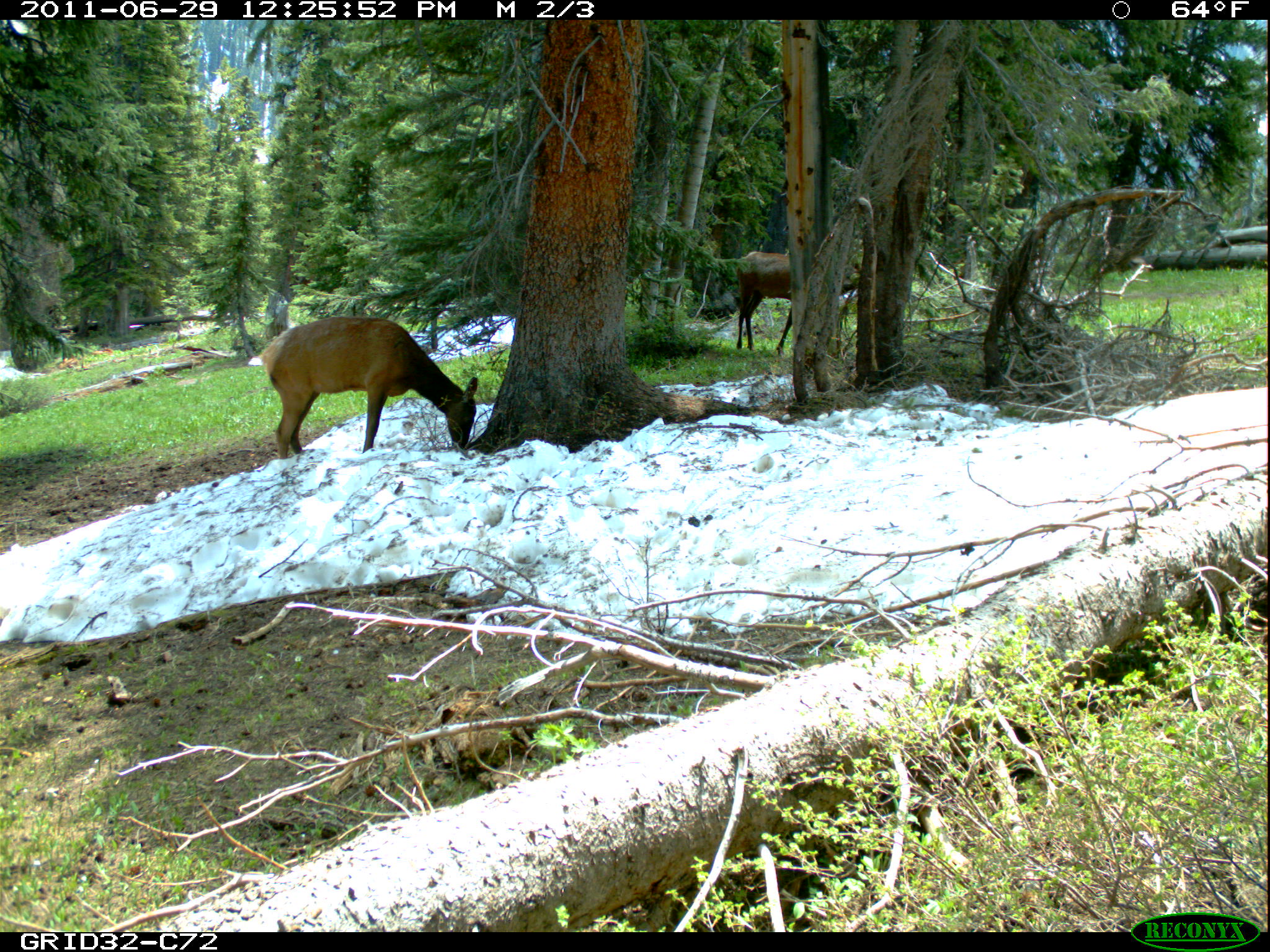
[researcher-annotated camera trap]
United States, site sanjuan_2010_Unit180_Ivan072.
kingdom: Animalia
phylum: Chordata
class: Mammalia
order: Artiodactyla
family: Cervidae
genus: Cervus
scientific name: Cervus elaphus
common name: red deer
Cervus elaphus (red deer).